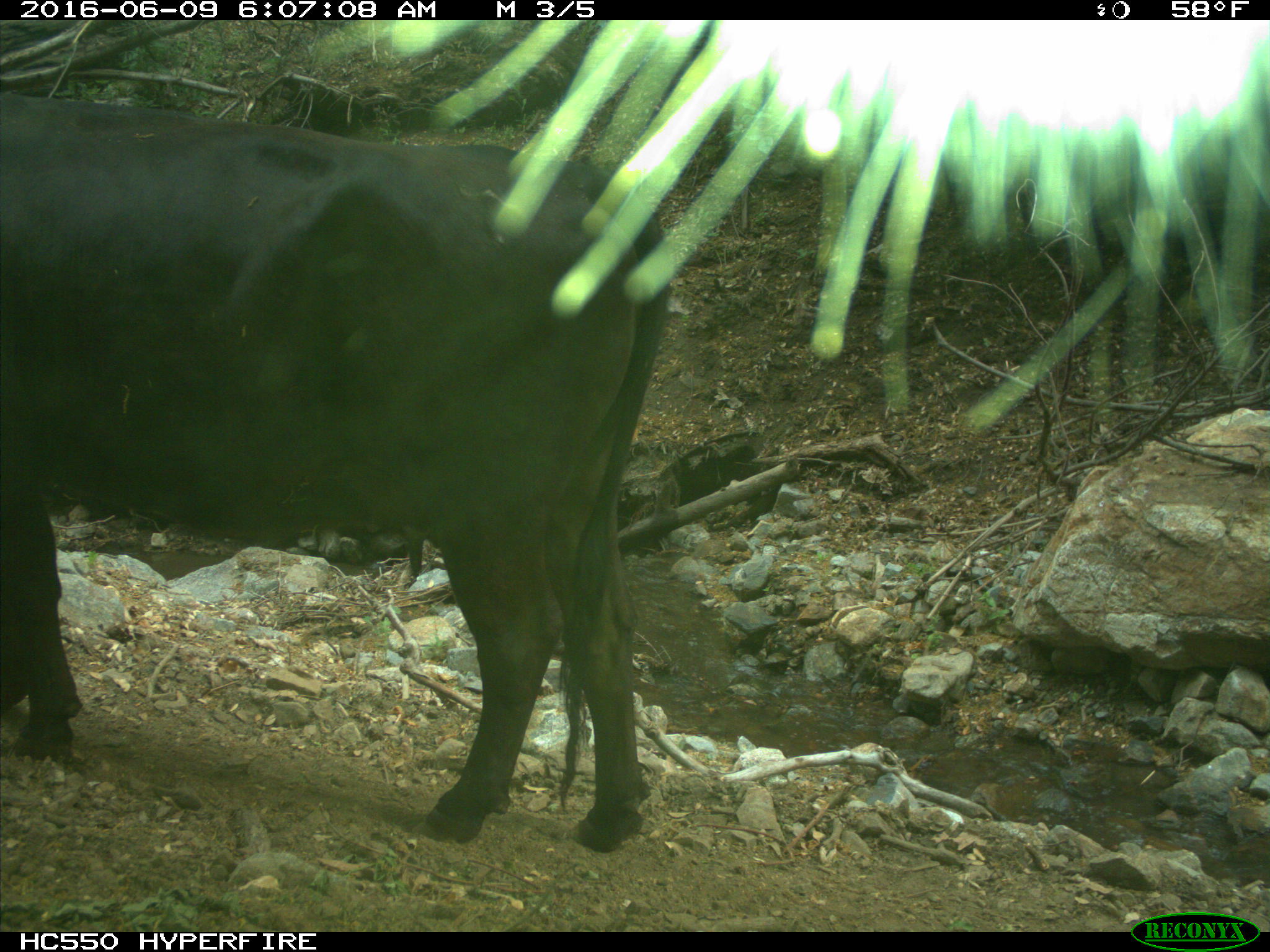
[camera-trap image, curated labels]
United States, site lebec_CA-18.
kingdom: Animalia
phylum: Chordata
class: Mammalia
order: Artiodactyla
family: Bovidae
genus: Bos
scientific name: Bos taurus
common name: domestic cow